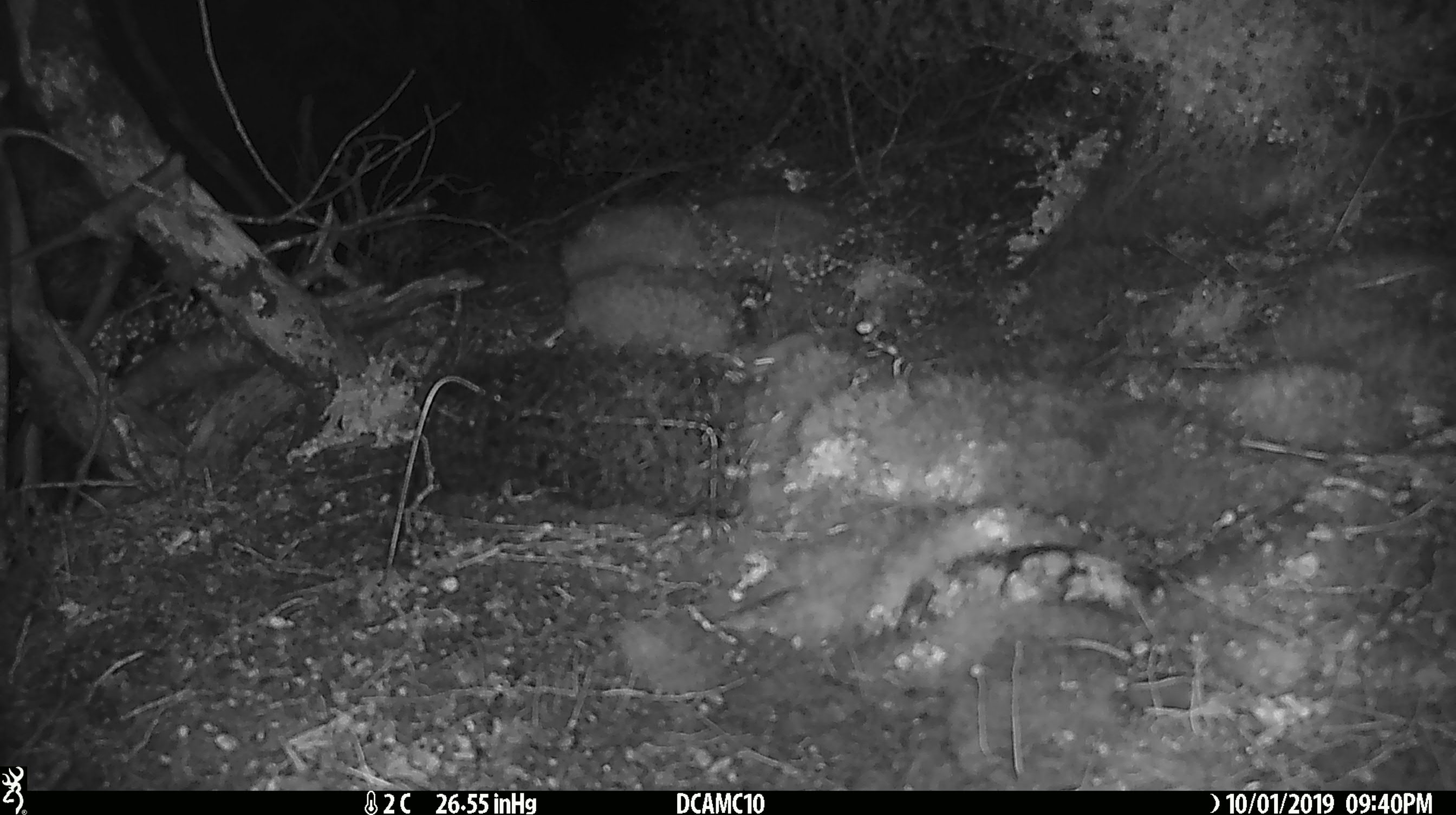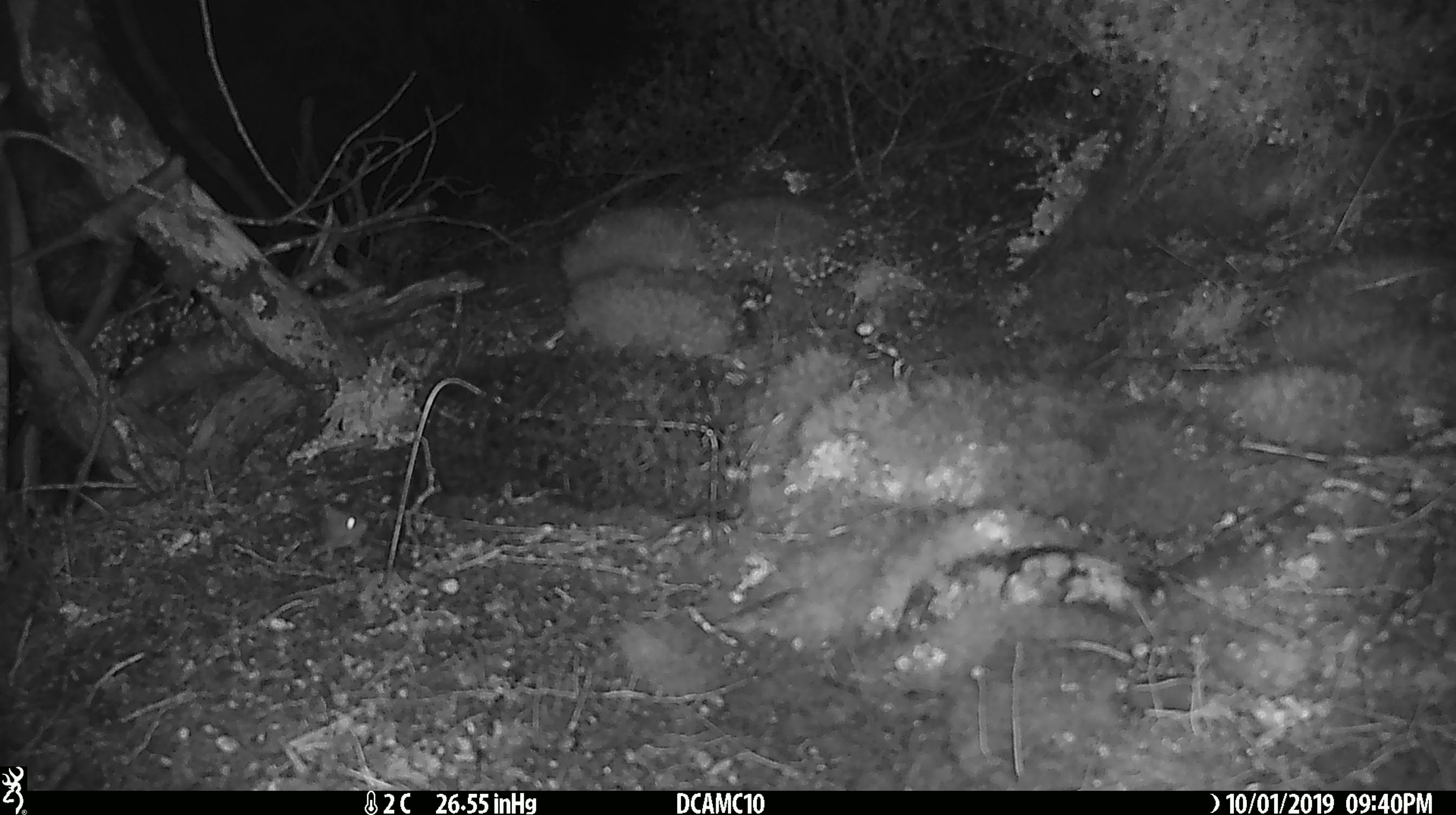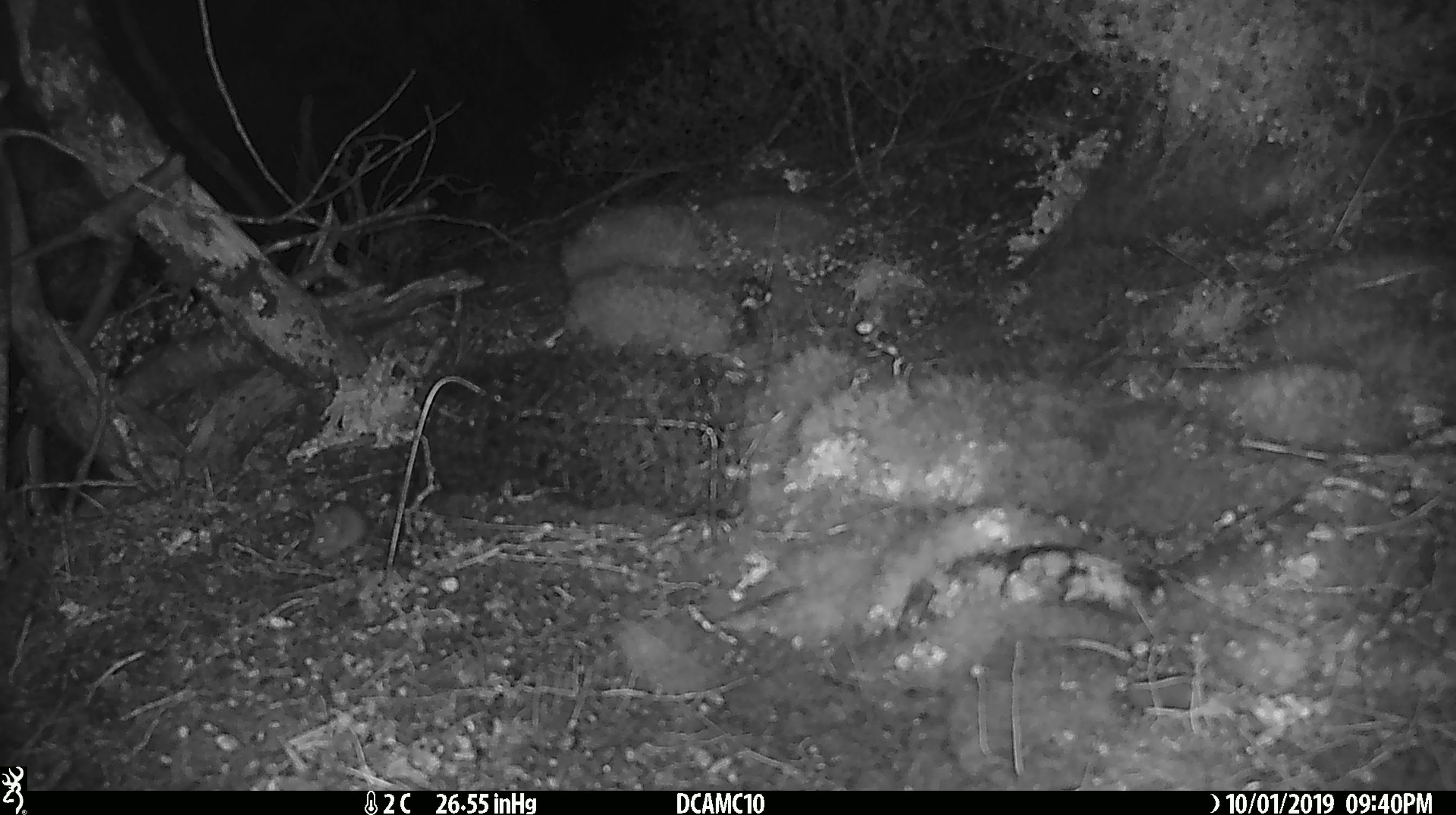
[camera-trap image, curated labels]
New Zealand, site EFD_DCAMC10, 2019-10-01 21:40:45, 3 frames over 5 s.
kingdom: Animalia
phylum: Chordata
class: Mammalia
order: Rodentia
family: Muridae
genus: Mus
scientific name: Mus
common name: mouse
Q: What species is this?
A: Mouse (Mus).